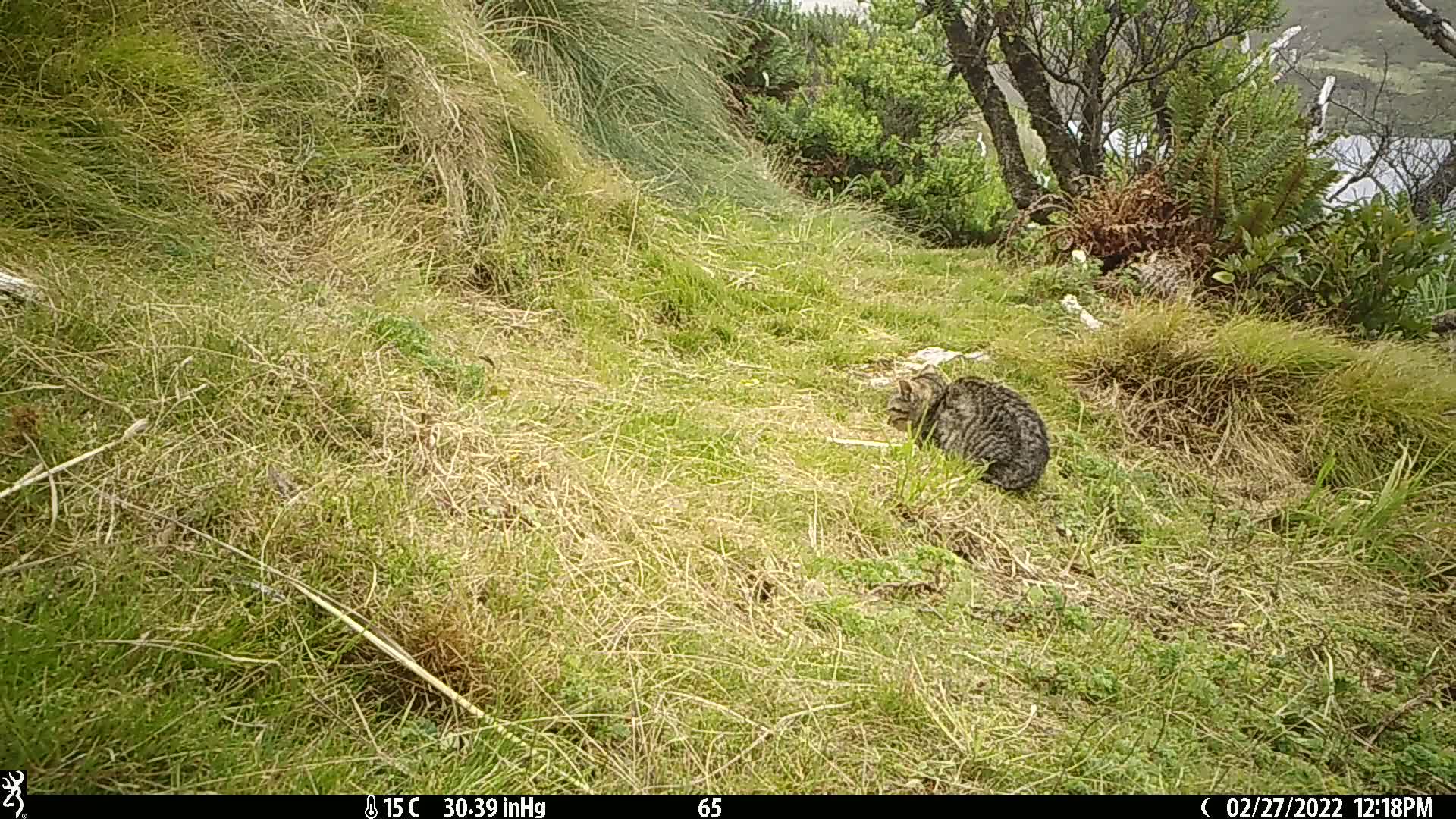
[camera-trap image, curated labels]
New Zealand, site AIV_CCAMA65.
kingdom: Animalia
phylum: Chordata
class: Mammalia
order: Carnivora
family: Felidae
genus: Felis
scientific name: Felis catus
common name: domestic cat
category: cat